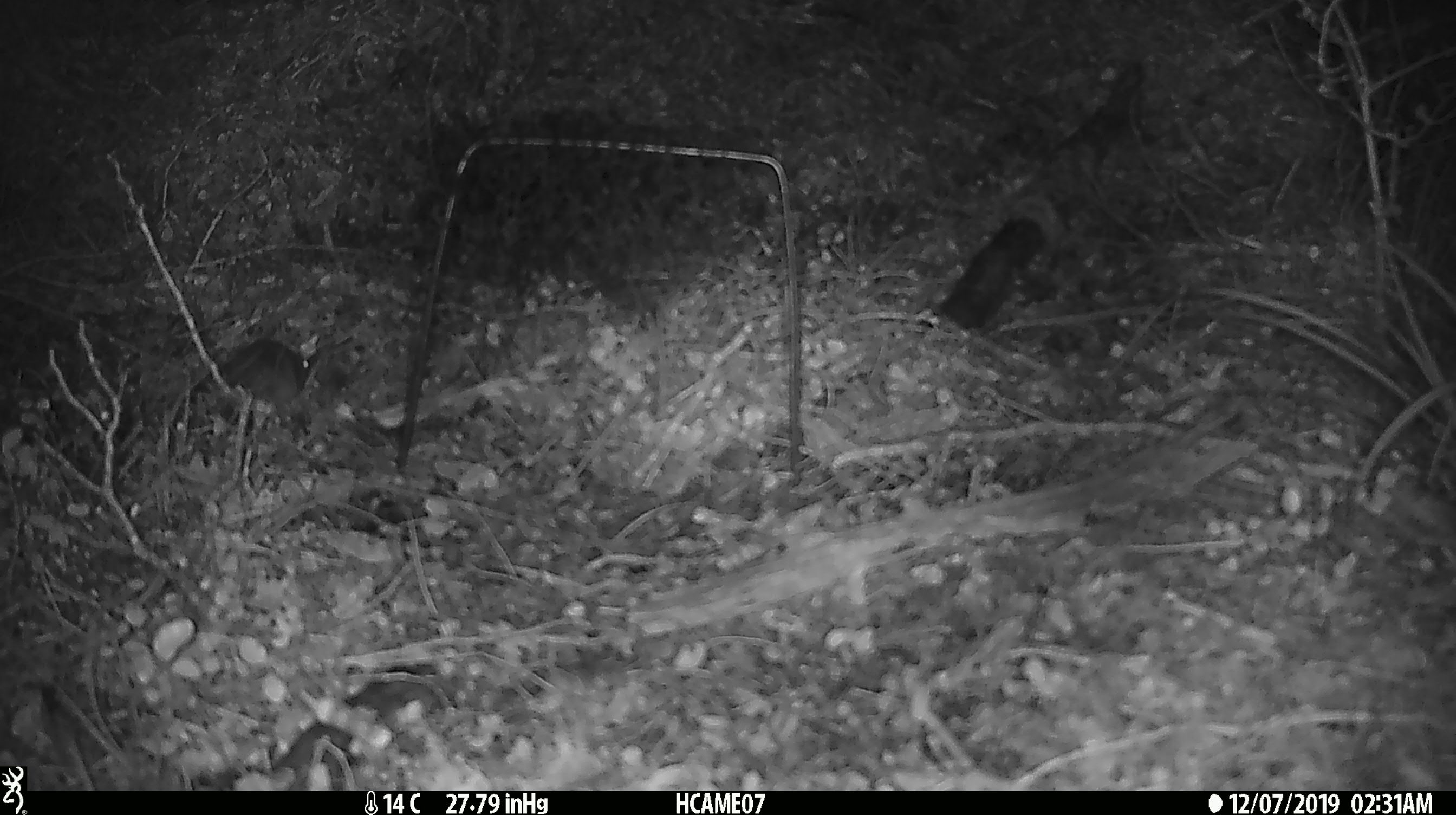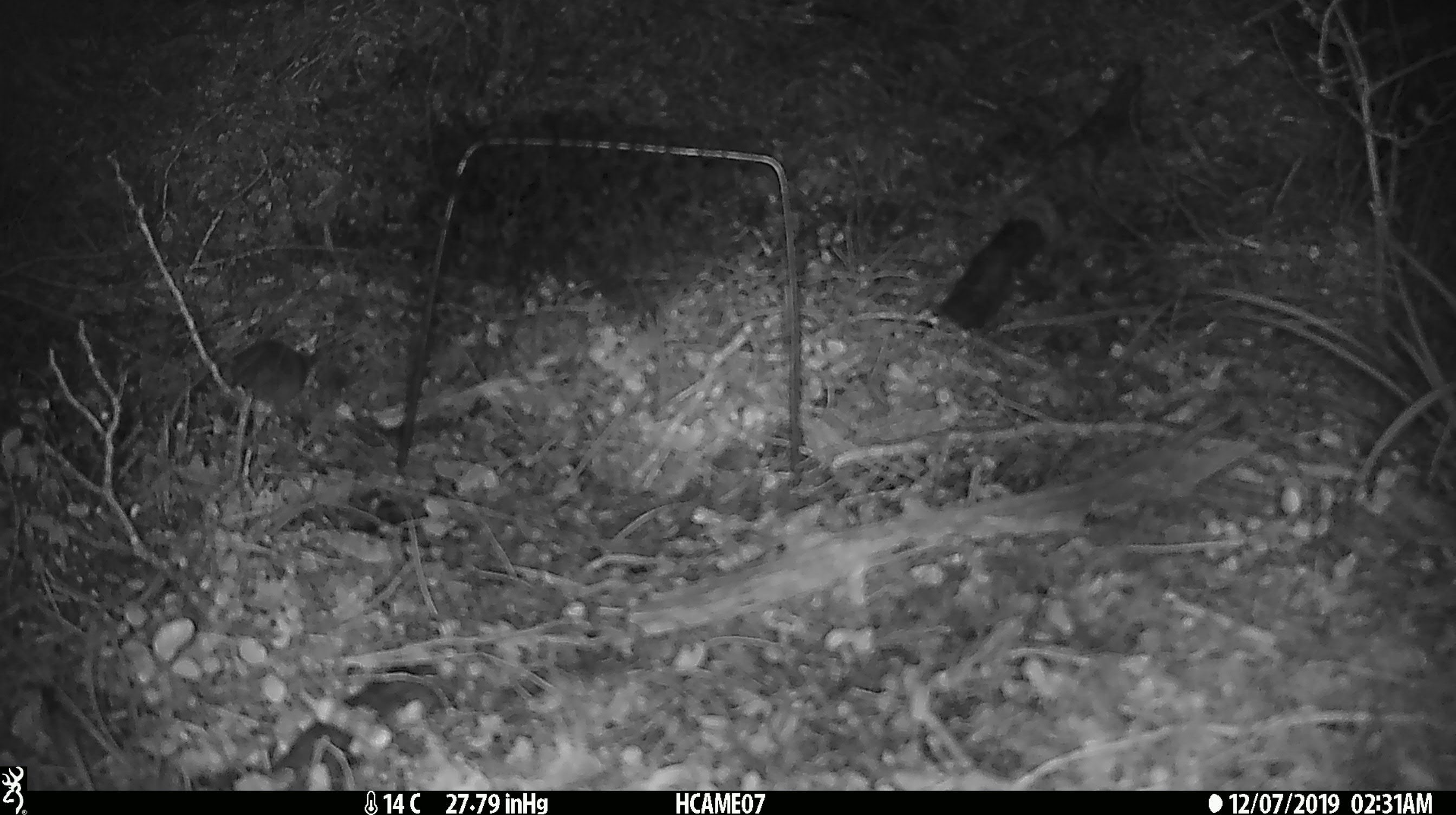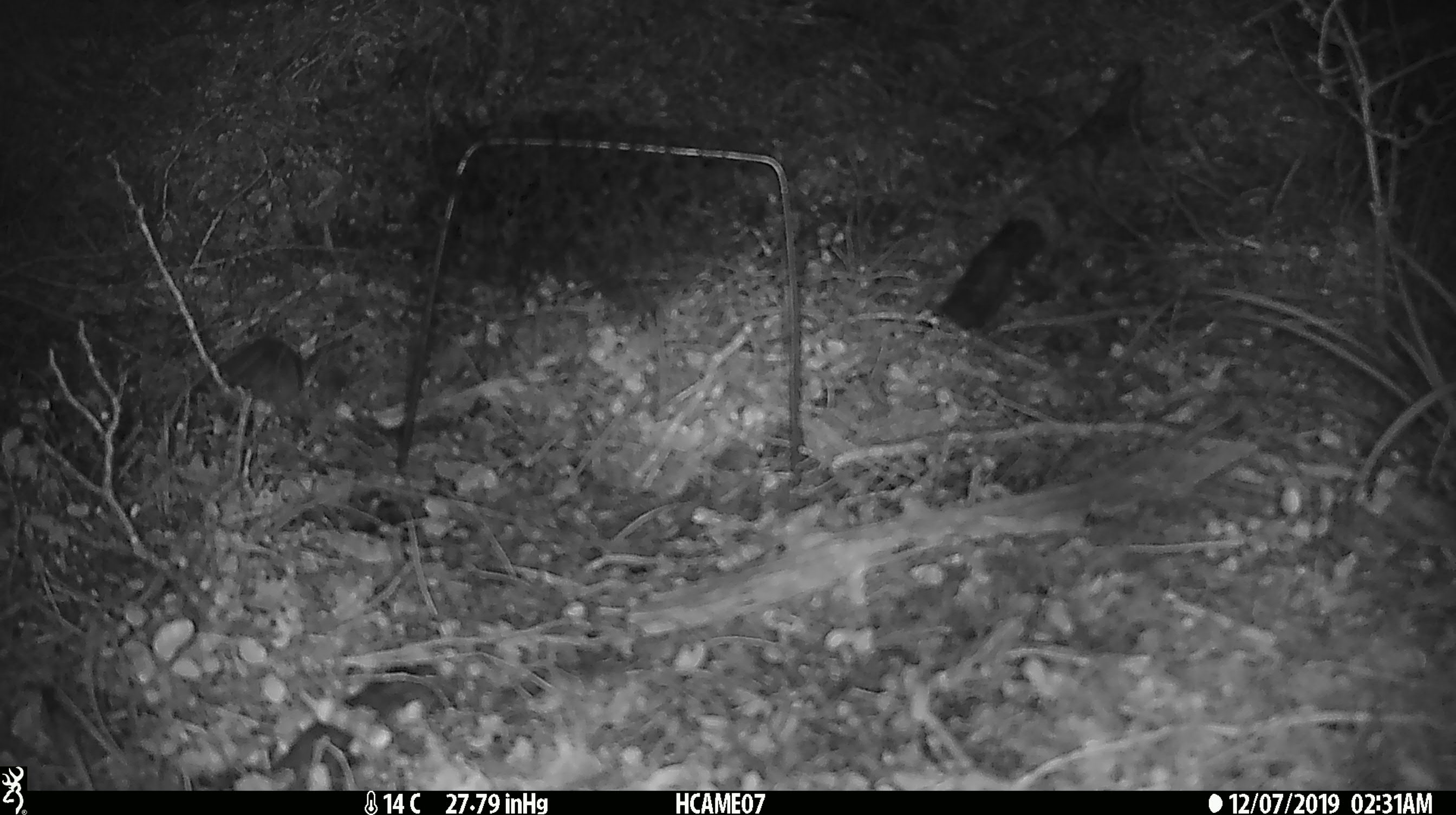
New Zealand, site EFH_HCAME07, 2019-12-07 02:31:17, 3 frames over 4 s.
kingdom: Animalia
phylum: Chordata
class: Mammalia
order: Rodentia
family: Muridae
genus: Mus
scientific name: Mus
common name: mouse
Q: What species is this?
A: Mouse (Mus).